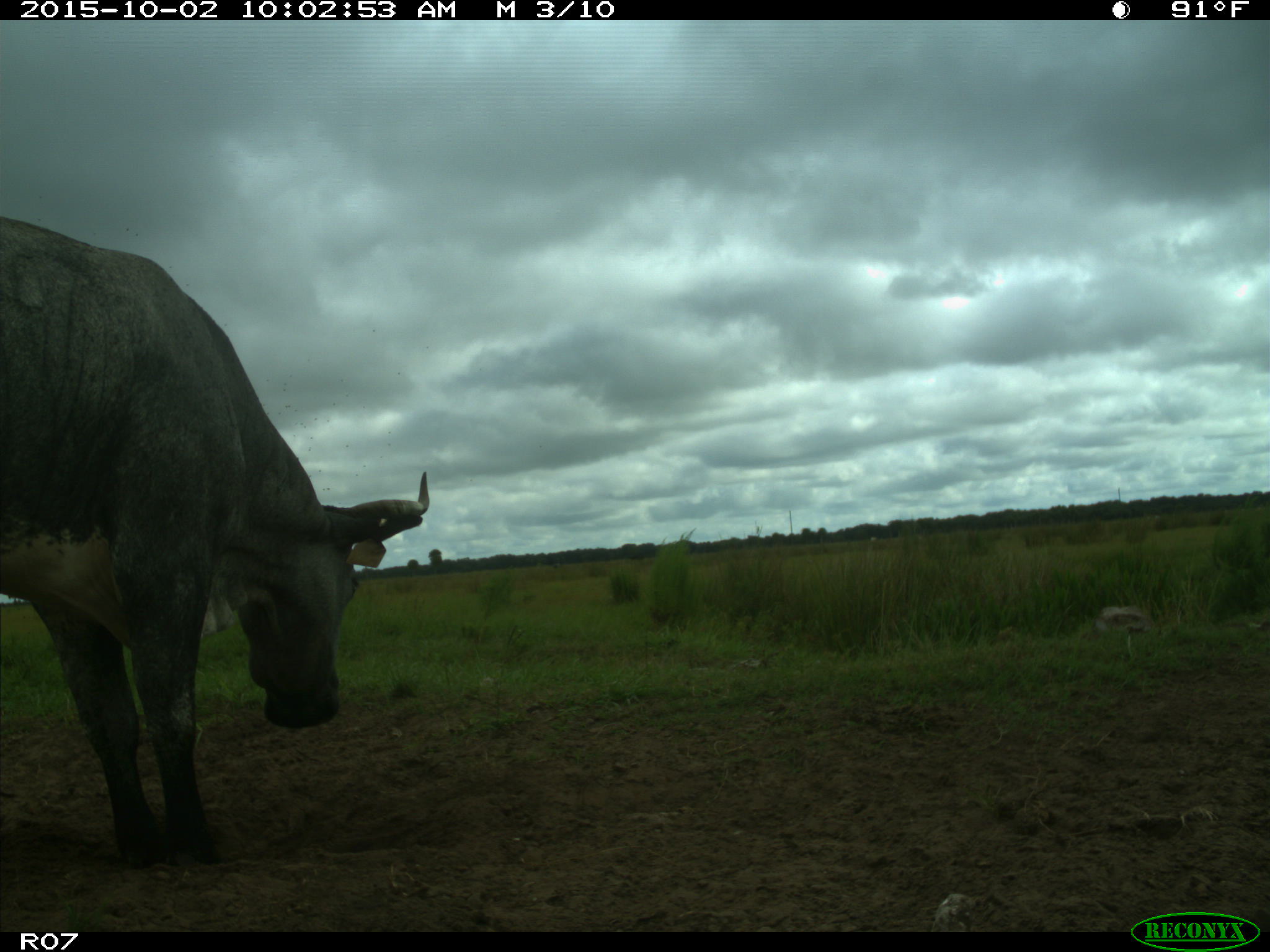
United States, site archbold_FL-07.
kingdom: Animalia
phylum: Chordata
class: Mammalia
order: Artiodactyla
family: Bovidae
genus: Bos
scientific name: Bos taurus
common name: domestic cow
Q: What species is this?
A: Bos taurus (domestic cow).